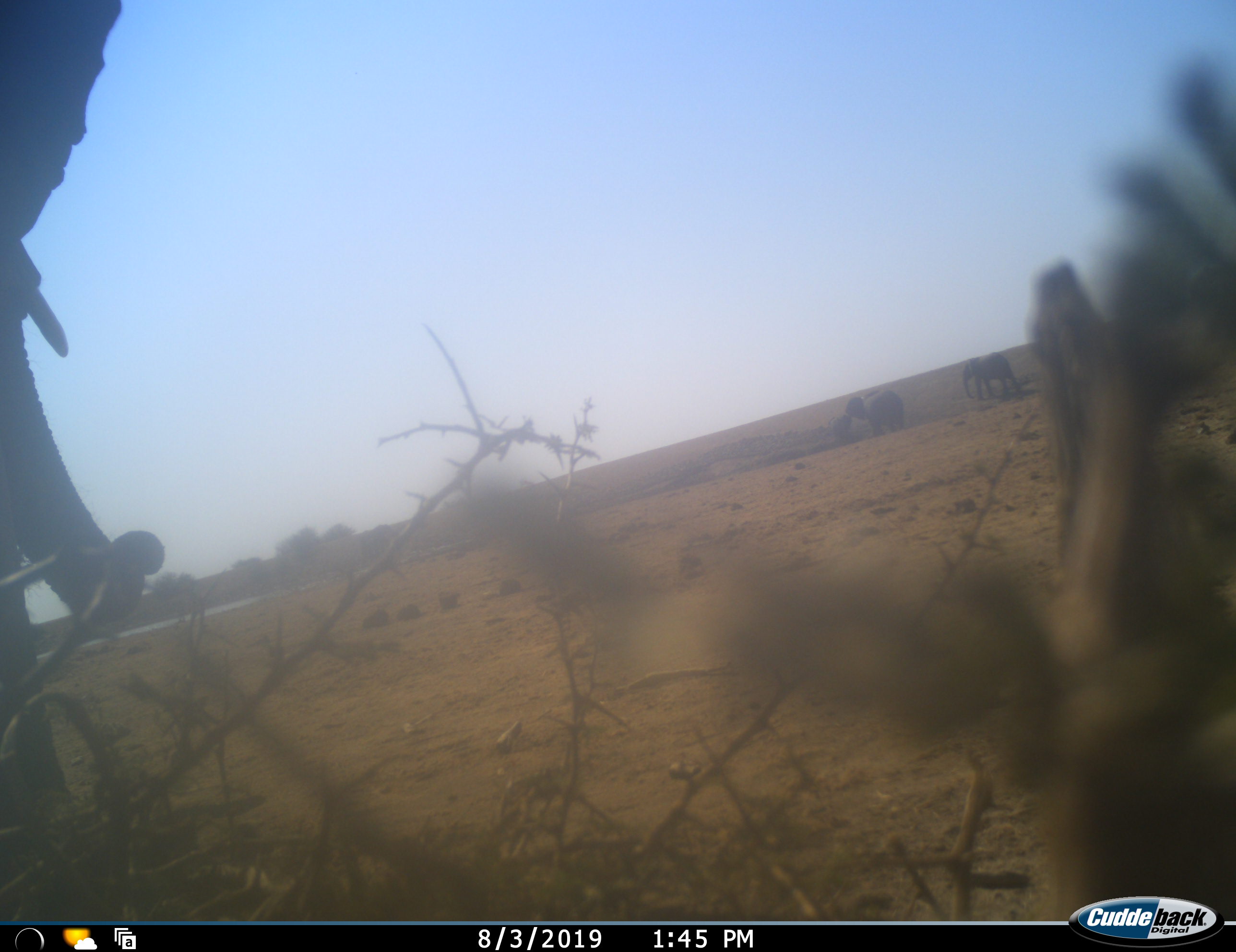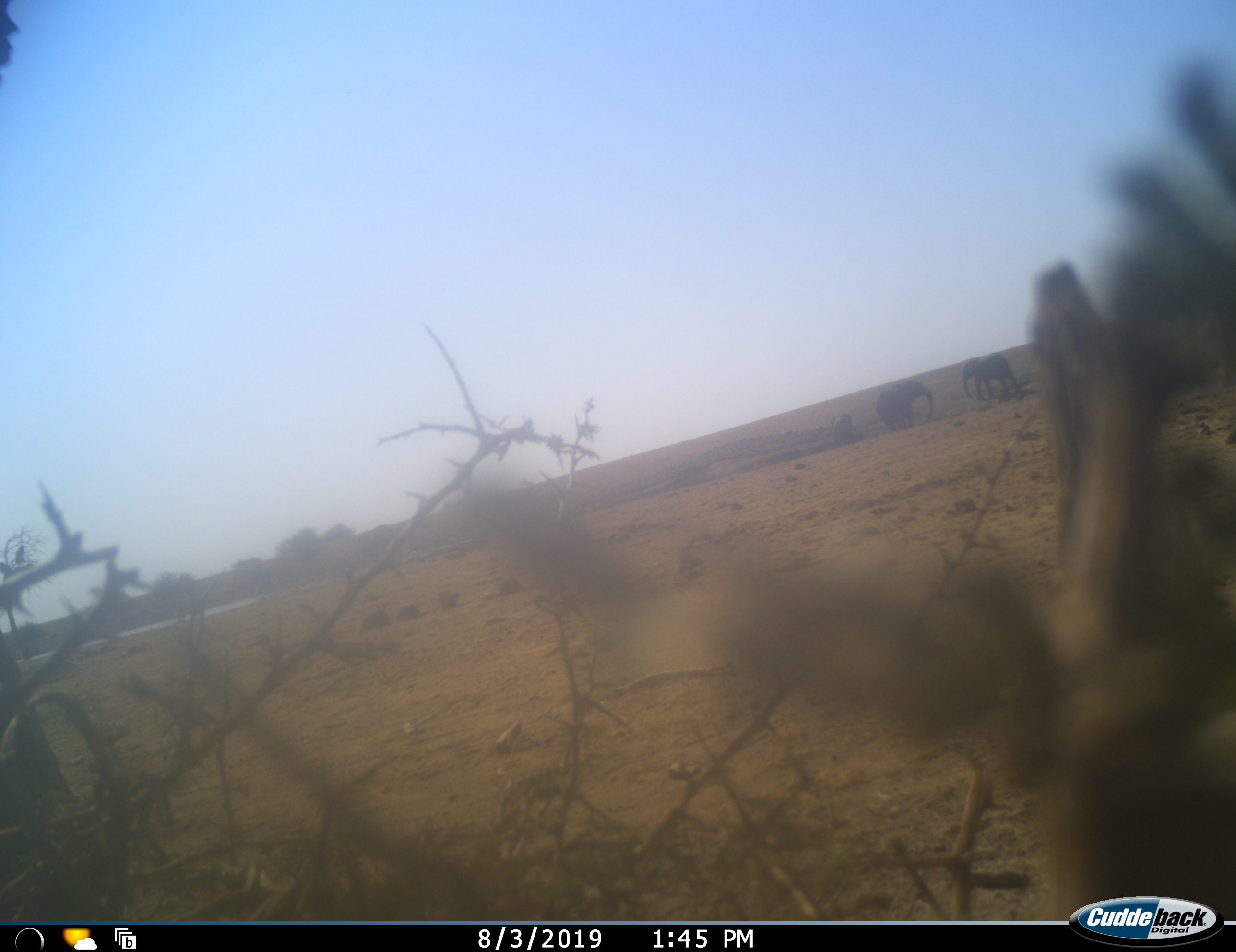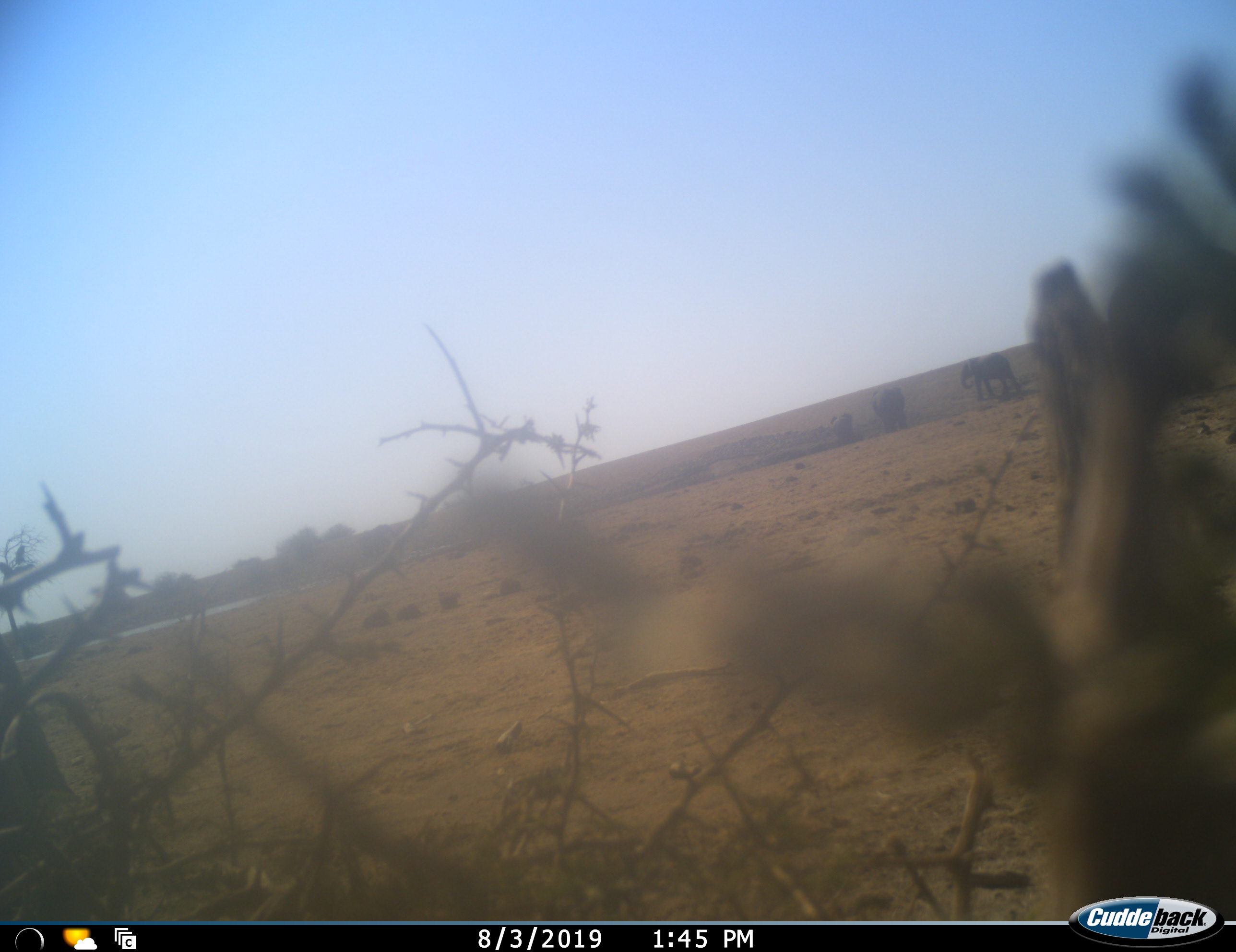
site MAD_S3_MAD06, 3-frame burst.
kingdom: Animalia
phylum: Chordata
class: Mammalia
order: Proboscidea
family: Elephantidae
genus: Loxodonta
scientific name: Loxodonta africana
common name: african bush elephant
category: elephant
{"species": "elephant (african bush elephant) (Loxodonta africana)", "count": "4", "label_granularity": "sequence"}